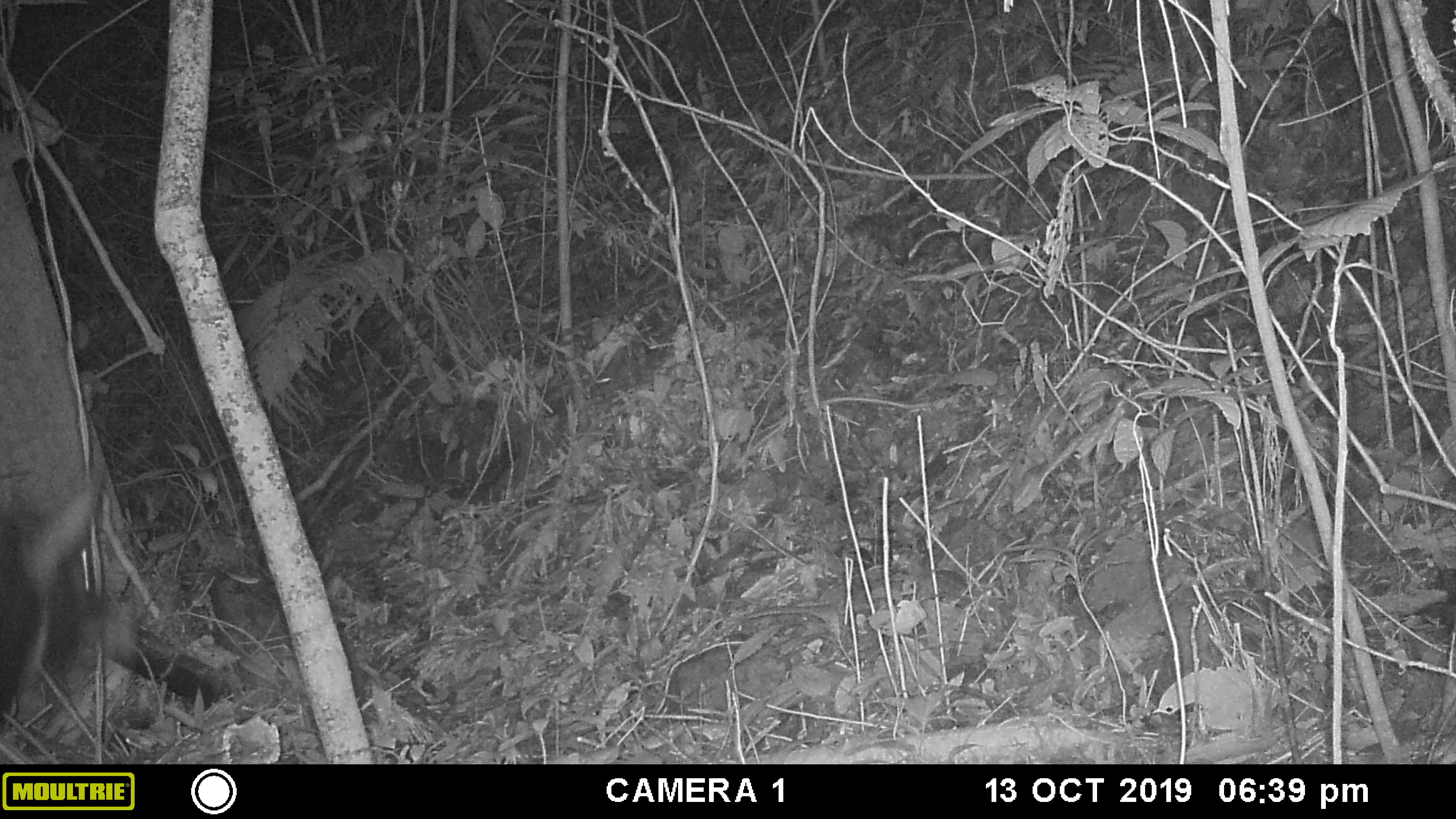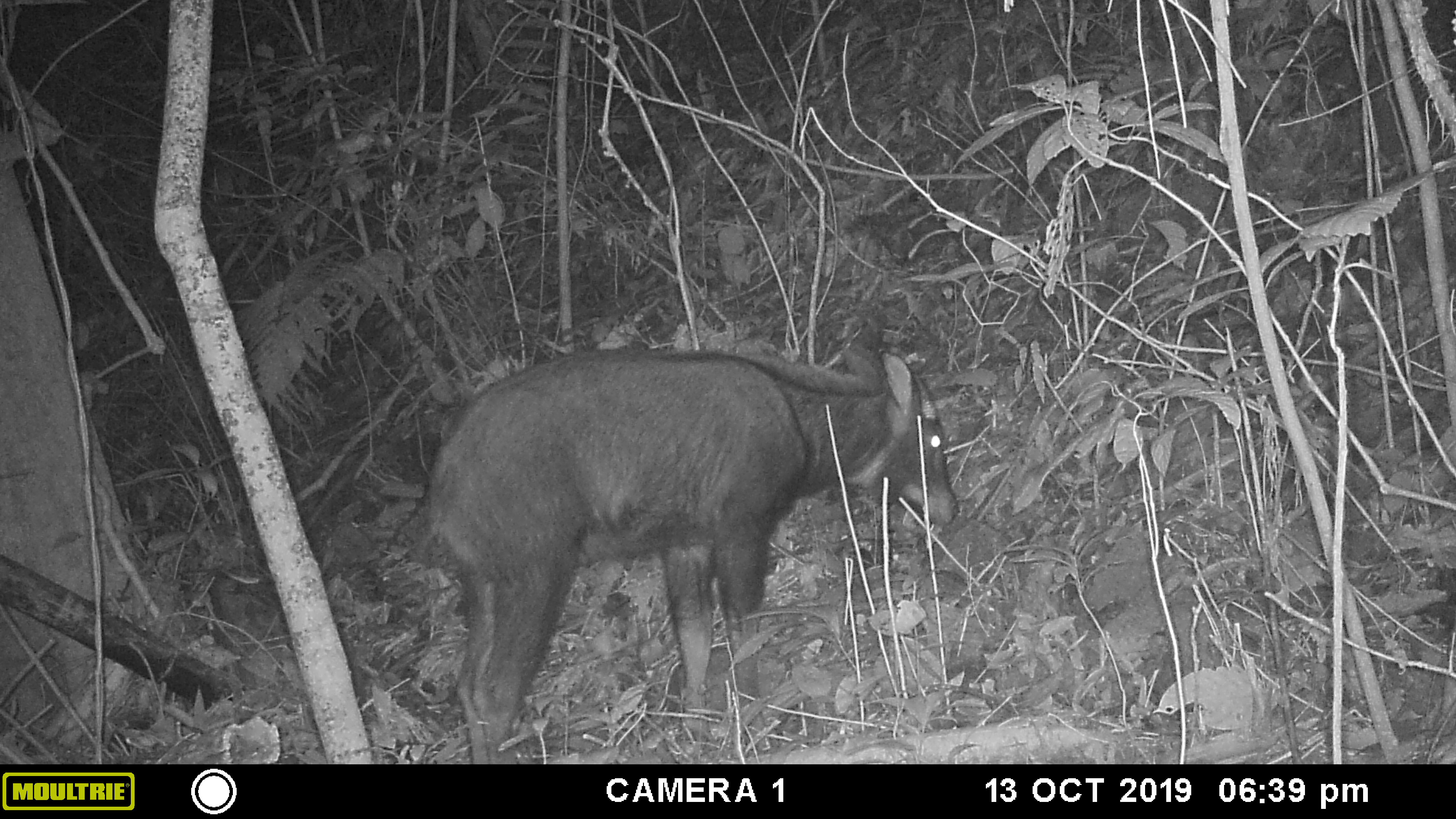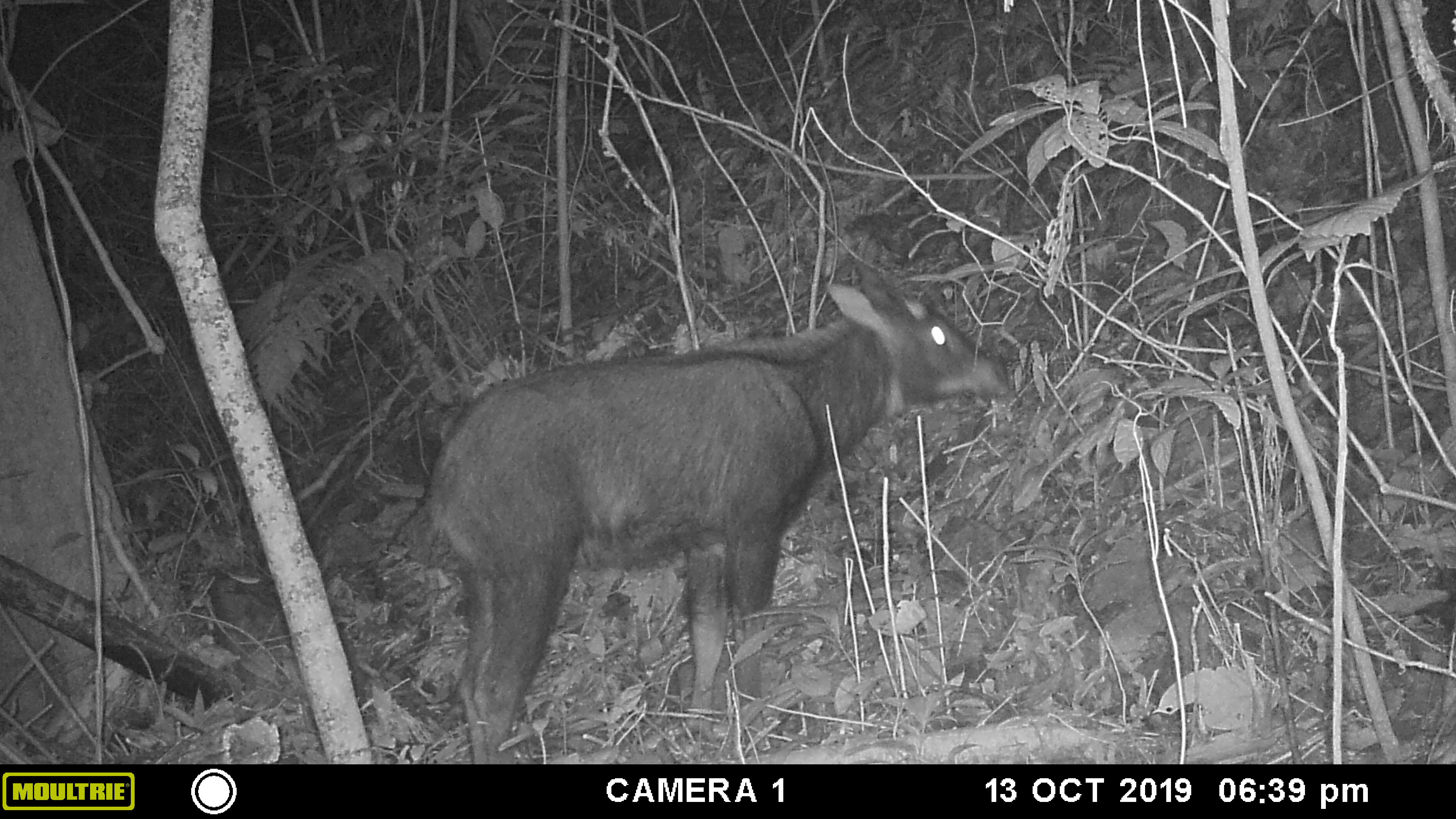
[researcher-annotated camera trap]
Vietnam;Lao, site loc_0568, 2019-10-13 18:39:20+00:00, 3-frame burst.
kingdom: Animalia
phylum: Chordata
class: Mammalia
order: Artiodactyla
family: Bovidae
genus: Capricornis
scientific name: Capricornis sumatraensis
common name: chinese serow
Chinese serow (Capricornis sumatraensis). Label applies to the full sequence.